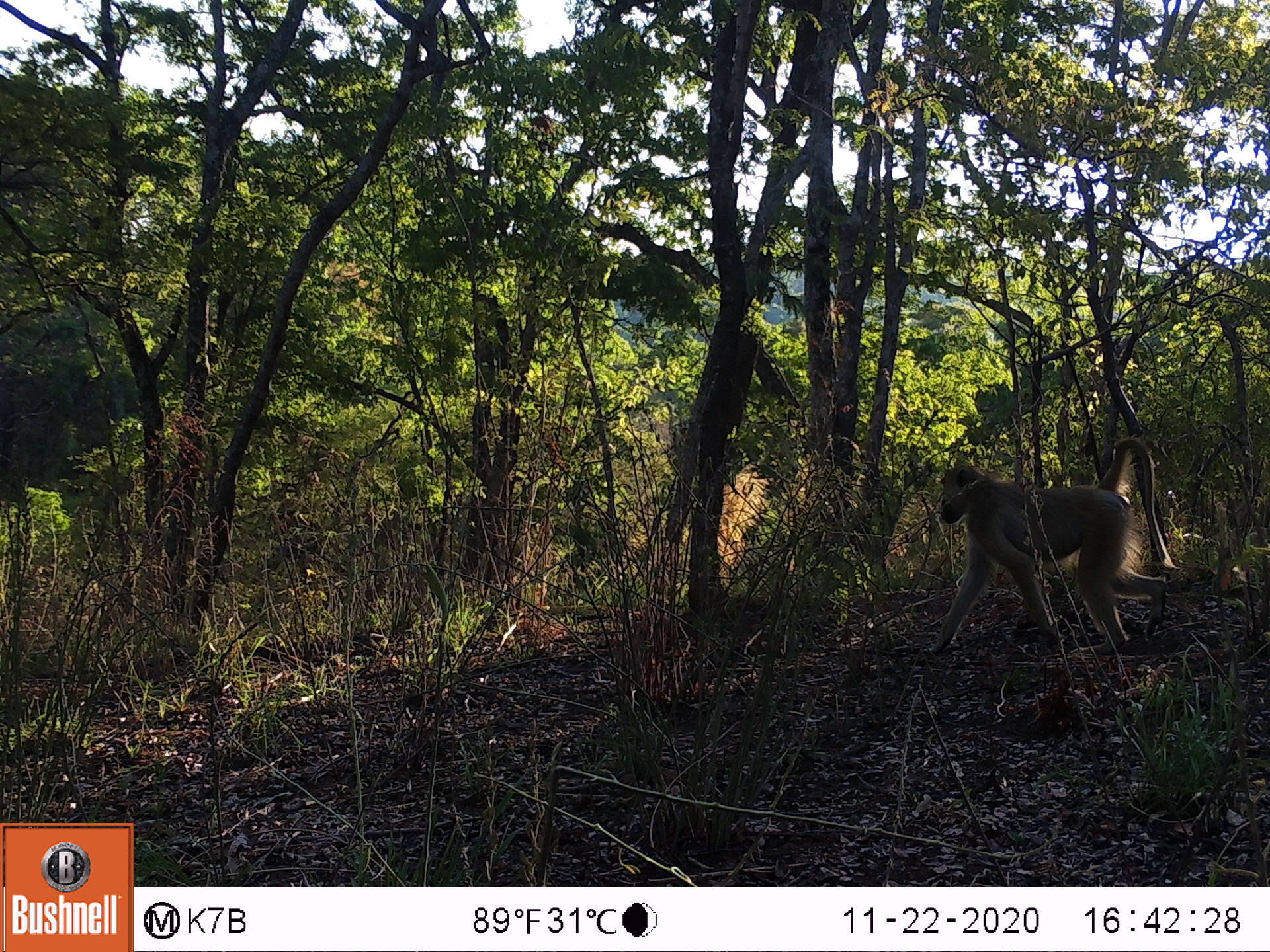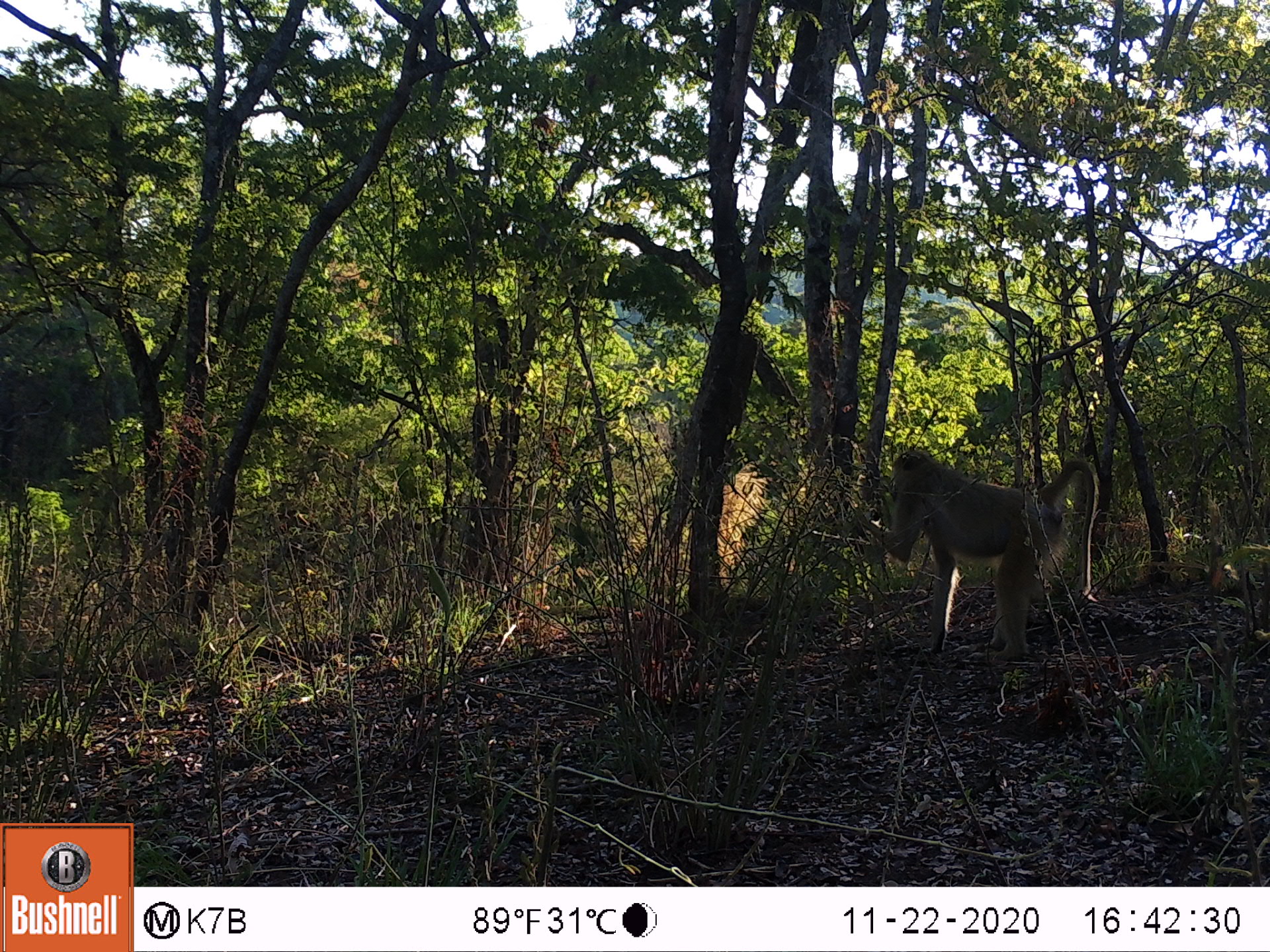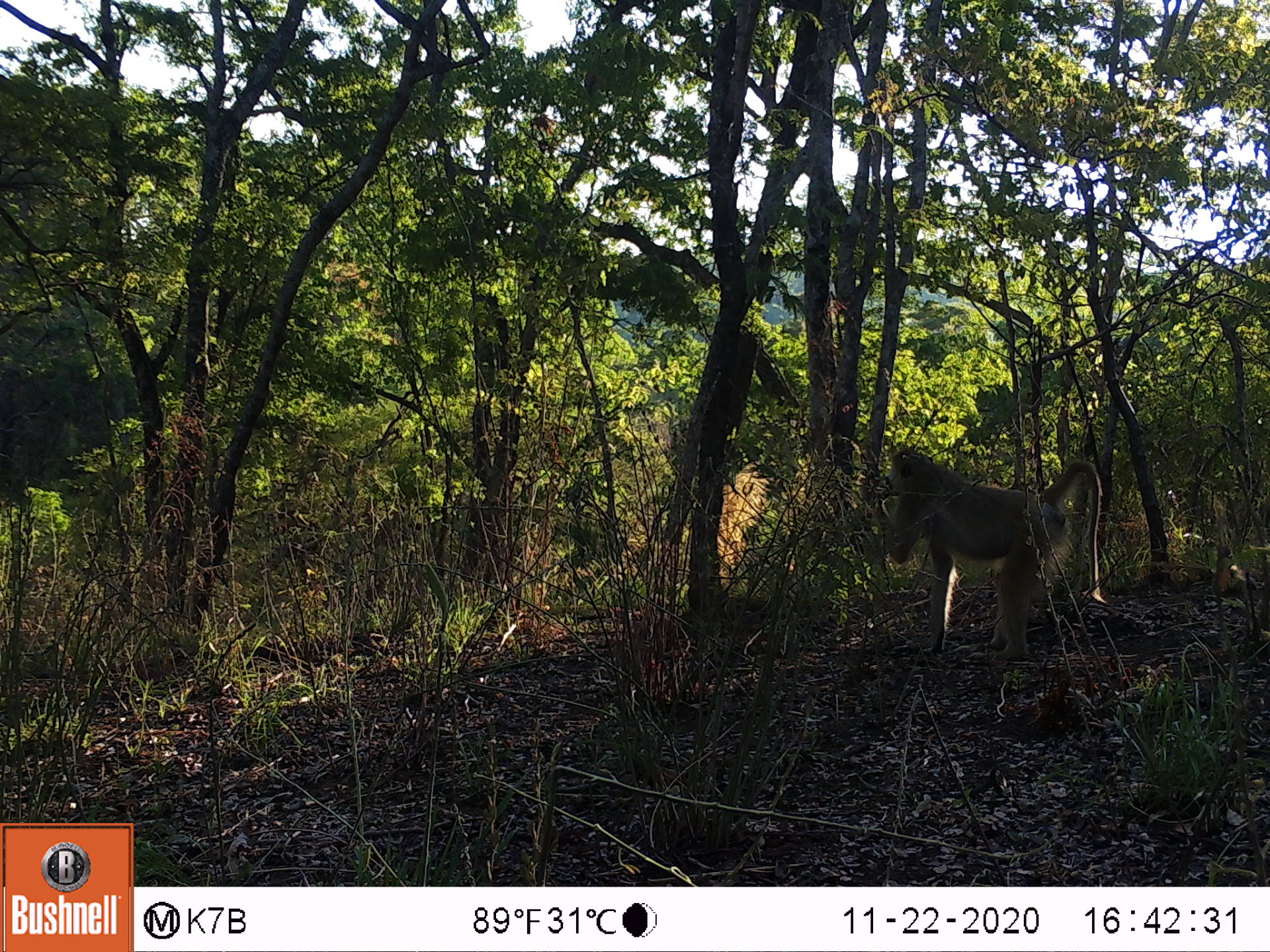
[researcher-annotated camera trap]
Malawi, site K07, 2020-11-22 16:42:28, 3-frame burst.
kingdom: Animalia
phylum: Chordata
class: Mammalia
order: Primates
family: Cercopithecidae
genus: Papio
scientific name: Papio cynocephalus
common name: yellow baboon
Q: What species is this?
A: Yellow baboon (Papio cynocephalus).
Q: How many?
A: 1.